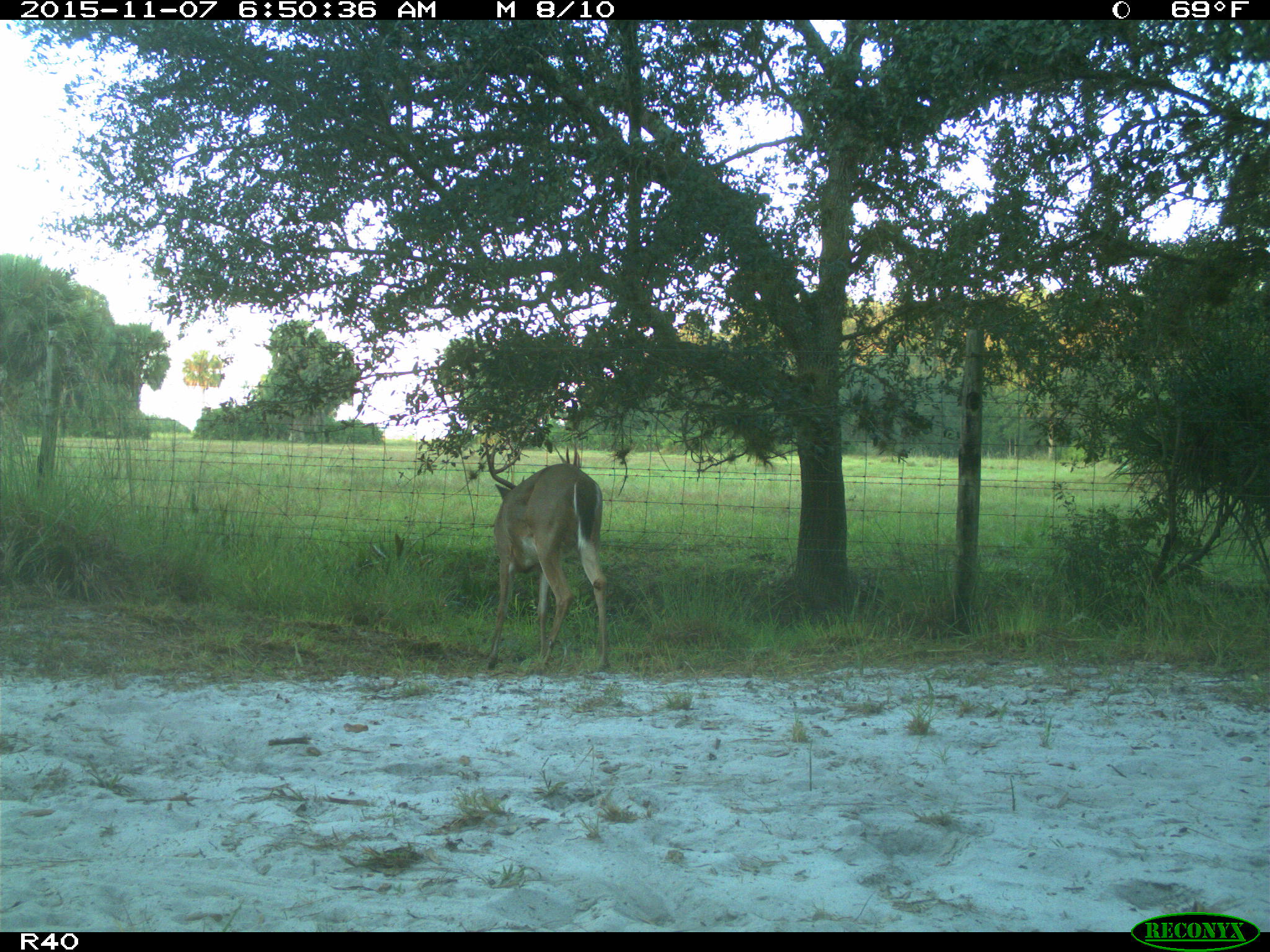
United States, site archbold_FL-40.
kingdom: Animalia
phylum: Chordata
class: Mammalia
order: Artiodactyla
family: Cervidae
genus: Odocoileus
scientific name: Odocoileus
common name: deer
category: unidentified deer